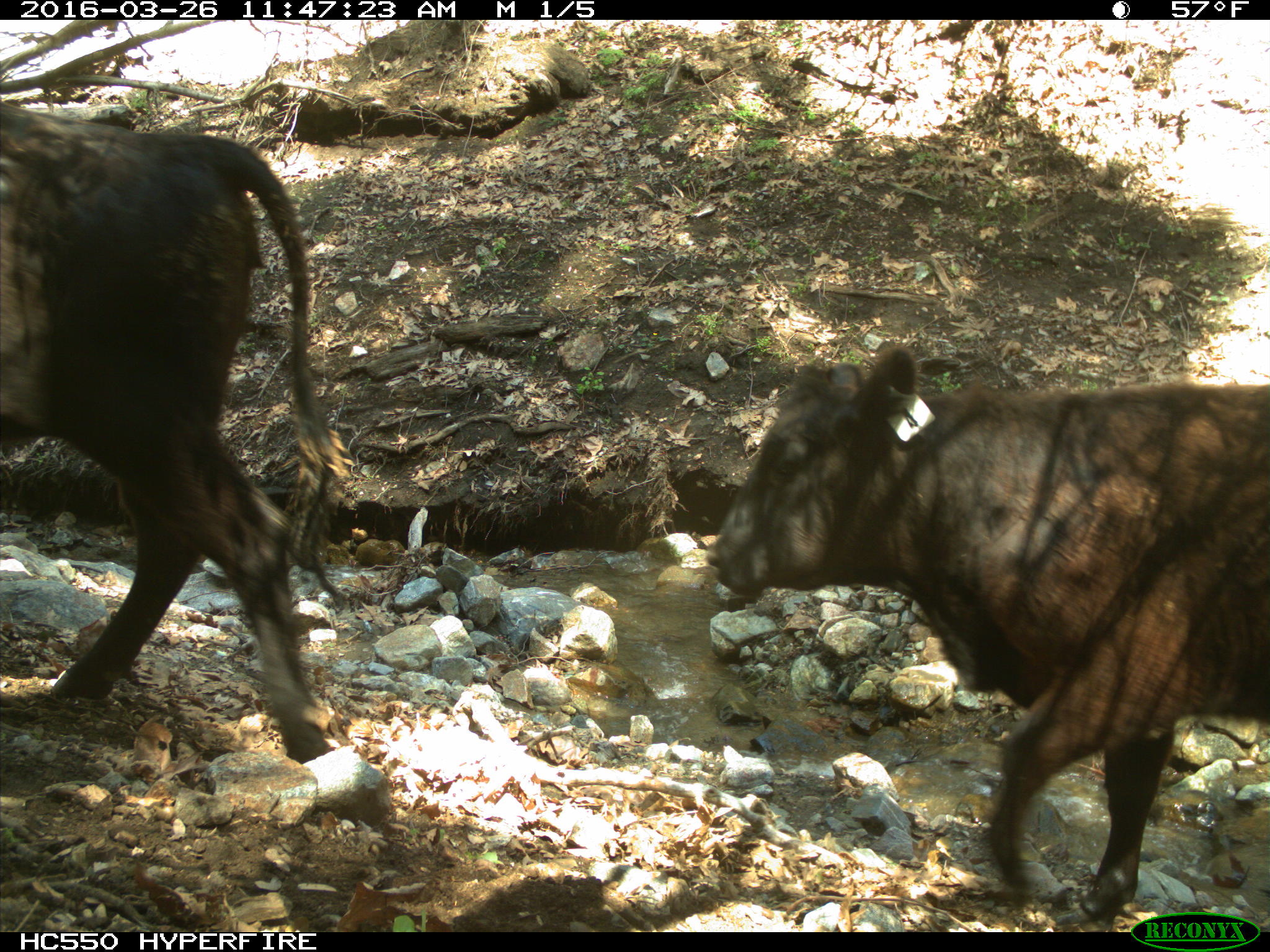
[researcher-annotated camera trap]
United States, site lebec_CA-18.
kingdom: Animalia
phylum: Chordata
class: Mammalia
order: Artiodactyla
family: Bovidae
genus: Bos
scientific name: Bos taurus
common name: domestic cow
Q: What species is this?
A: Bos taurus (domestic cow).